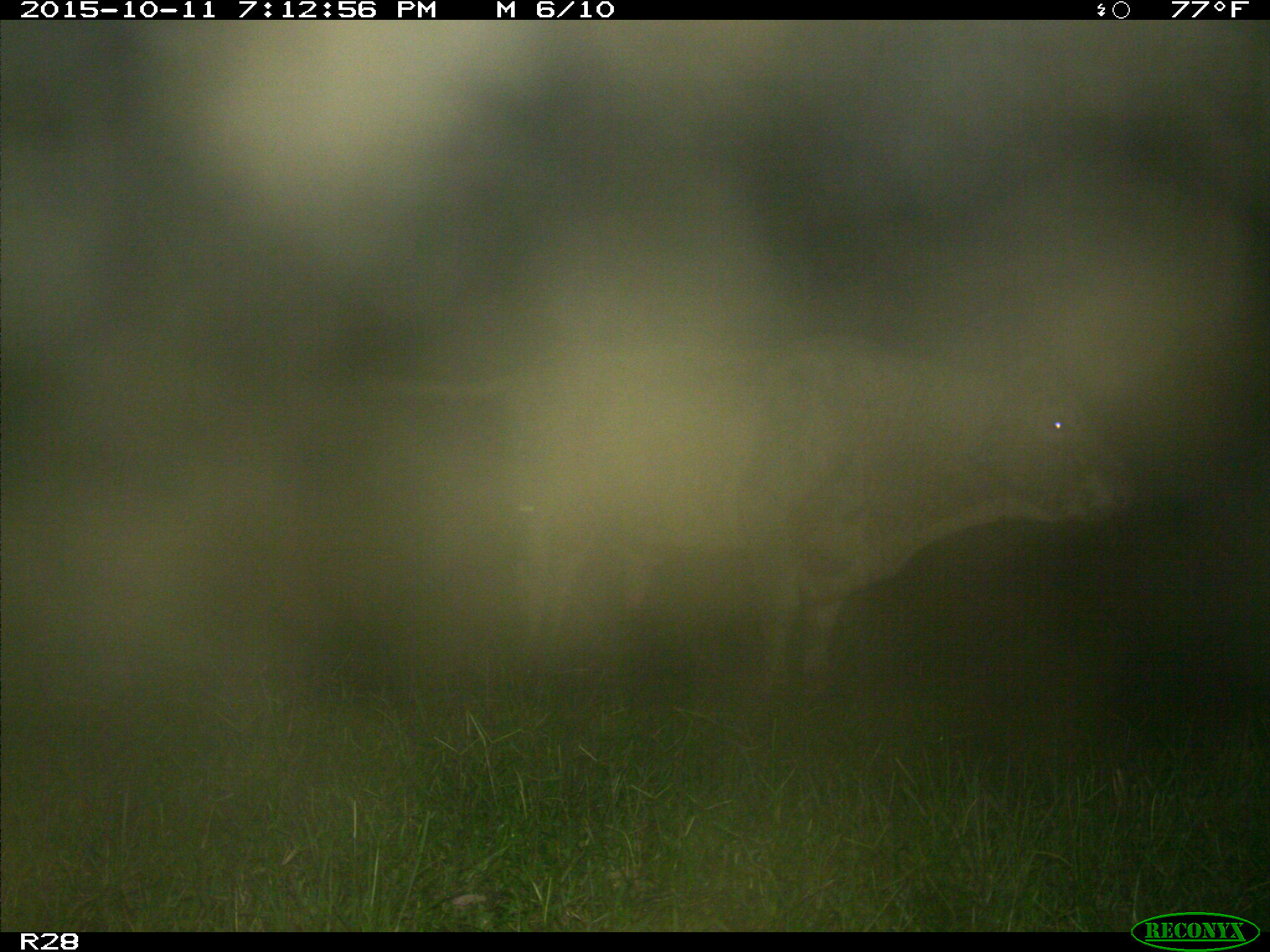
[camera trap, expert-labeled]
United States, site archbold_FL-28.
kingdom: Animalia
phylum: Chordata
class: Mammalia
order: Artiodactyla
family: Bovidae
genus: Bos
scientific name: Bos taurus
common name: domestic cow